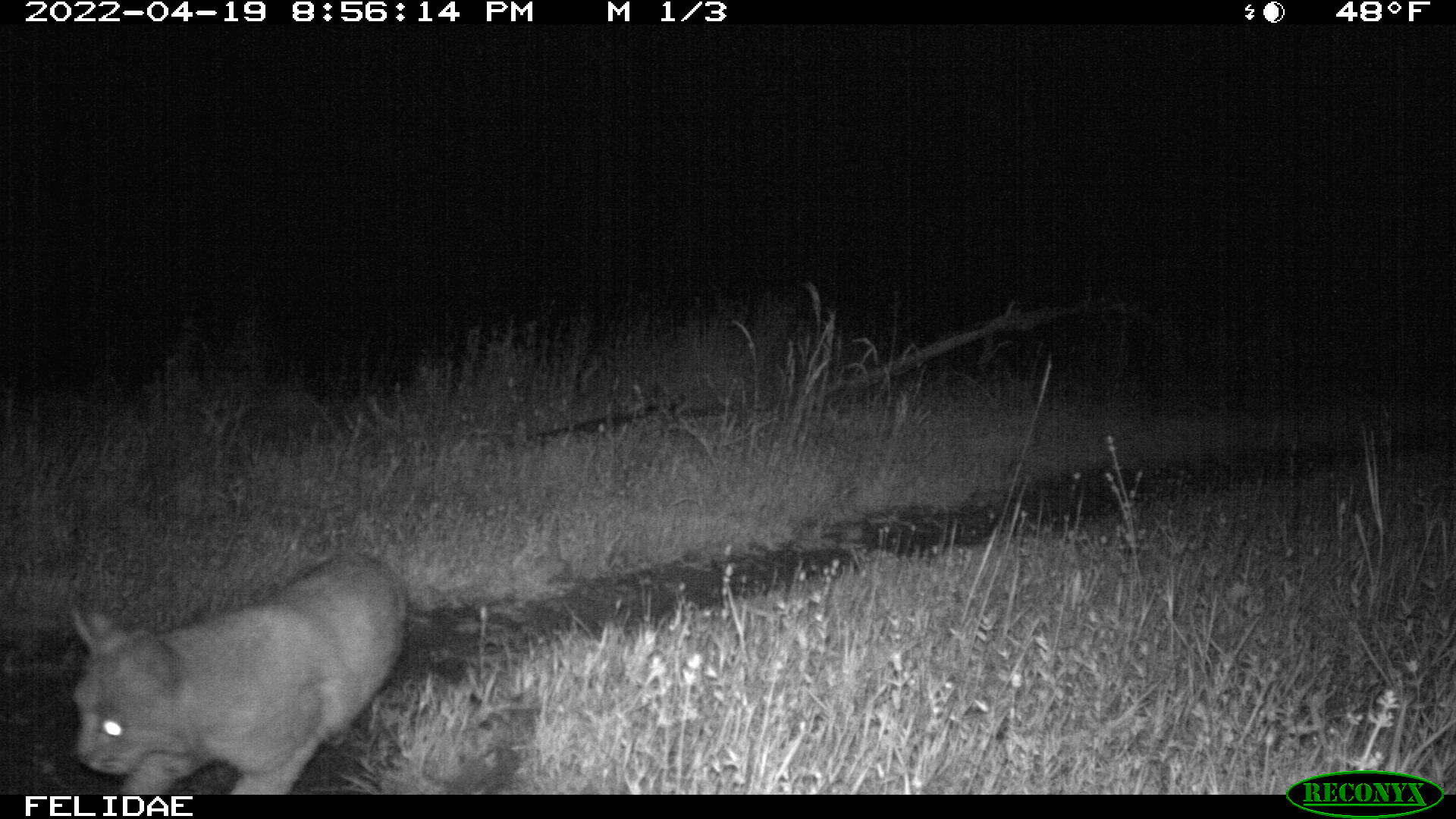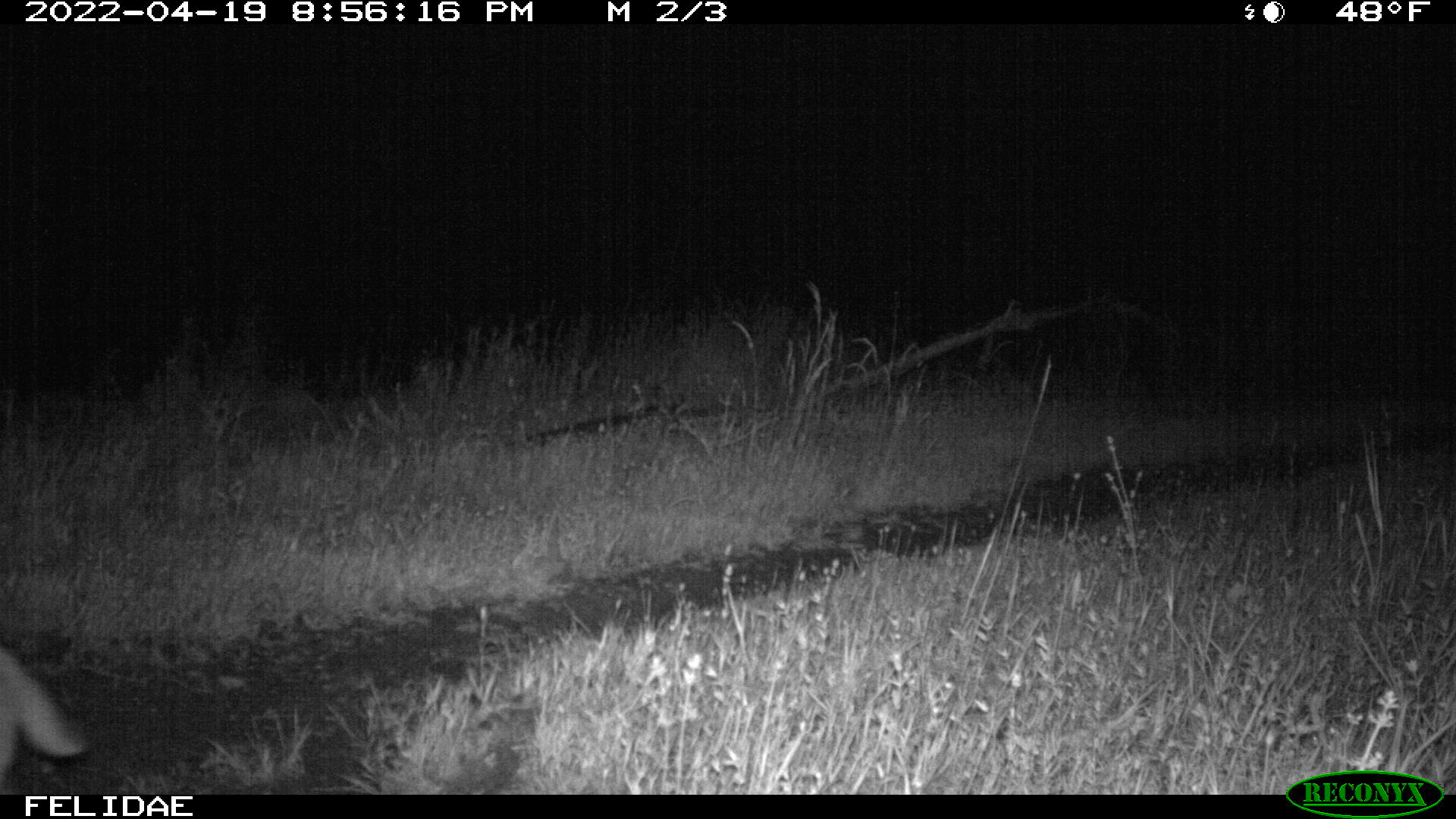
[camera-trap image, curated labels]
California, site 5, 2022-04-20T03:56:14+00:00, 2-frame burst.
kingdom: Animalia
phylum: Chordata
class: Mammalia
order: Carnivora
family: Felidae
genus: Lynx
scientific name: Lynx rufus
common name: bobcat